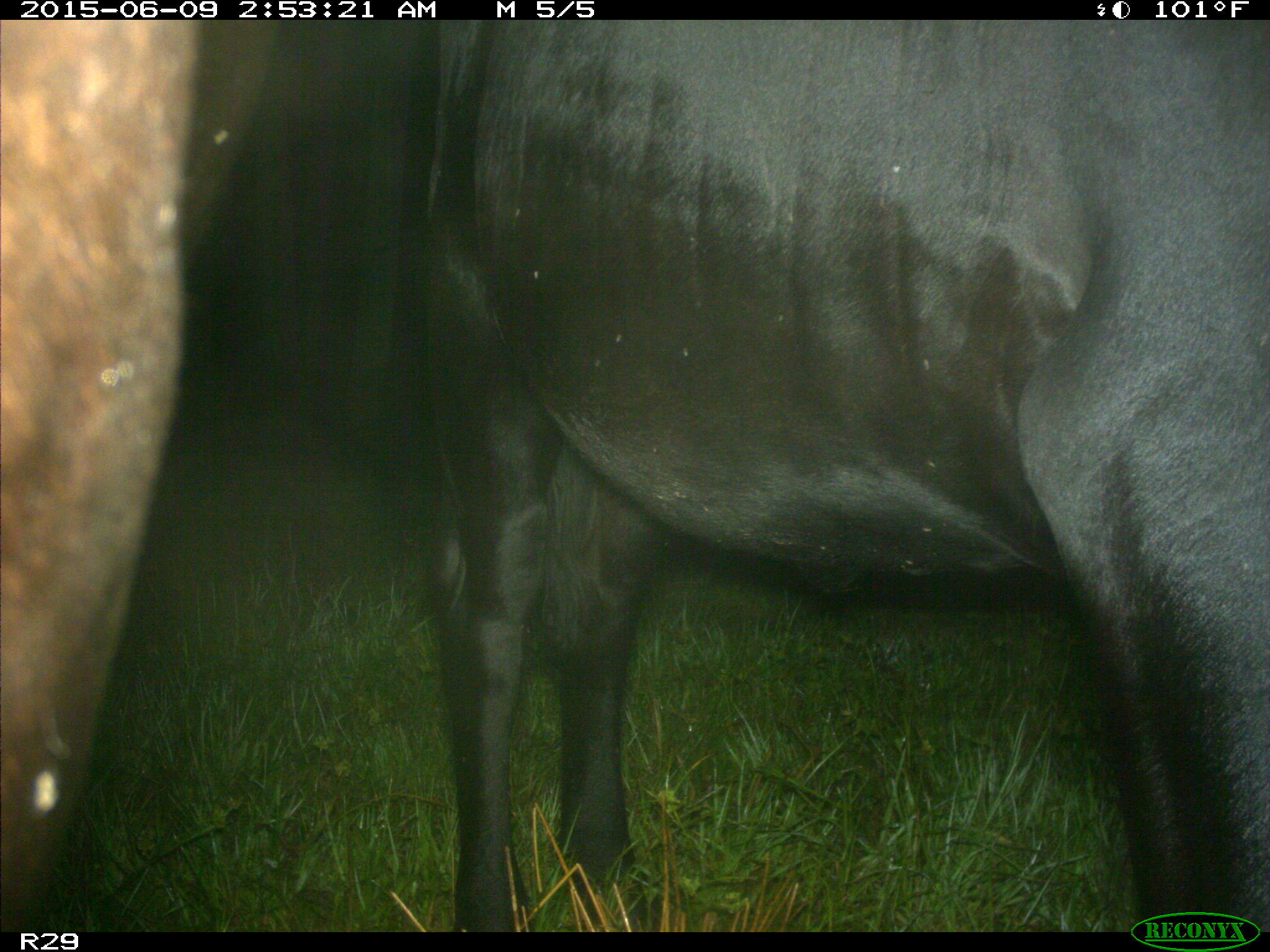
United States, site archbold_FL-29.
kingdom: Animalia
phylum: Chordata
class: Mammalia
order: Artiodactyla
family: Bovidae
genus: Bos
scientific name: Bos taurus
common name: domestic cow